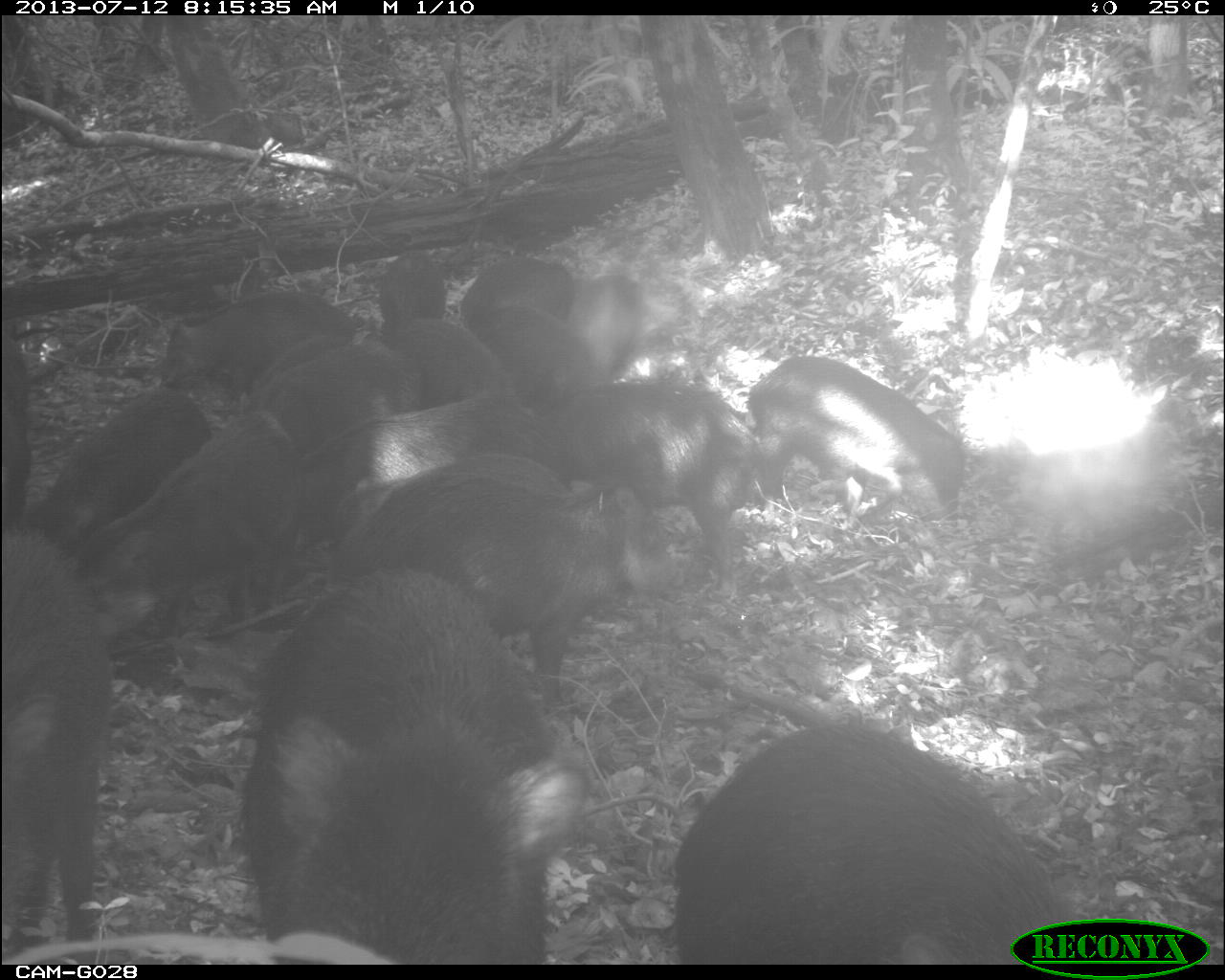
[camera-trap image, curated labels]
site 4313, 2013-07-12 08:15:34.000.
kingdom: Animalia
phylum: Chordata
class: Mammalia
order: Artiodactyla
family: Tayassuidae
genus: Tayassu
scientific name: Tayassu pecari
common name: white-lipped peccary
Tayassu pecari (white-lipped peccary), count 20.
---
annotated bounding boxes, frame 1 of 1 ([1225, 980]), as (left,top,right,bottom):
group: (1,241,1096,959)